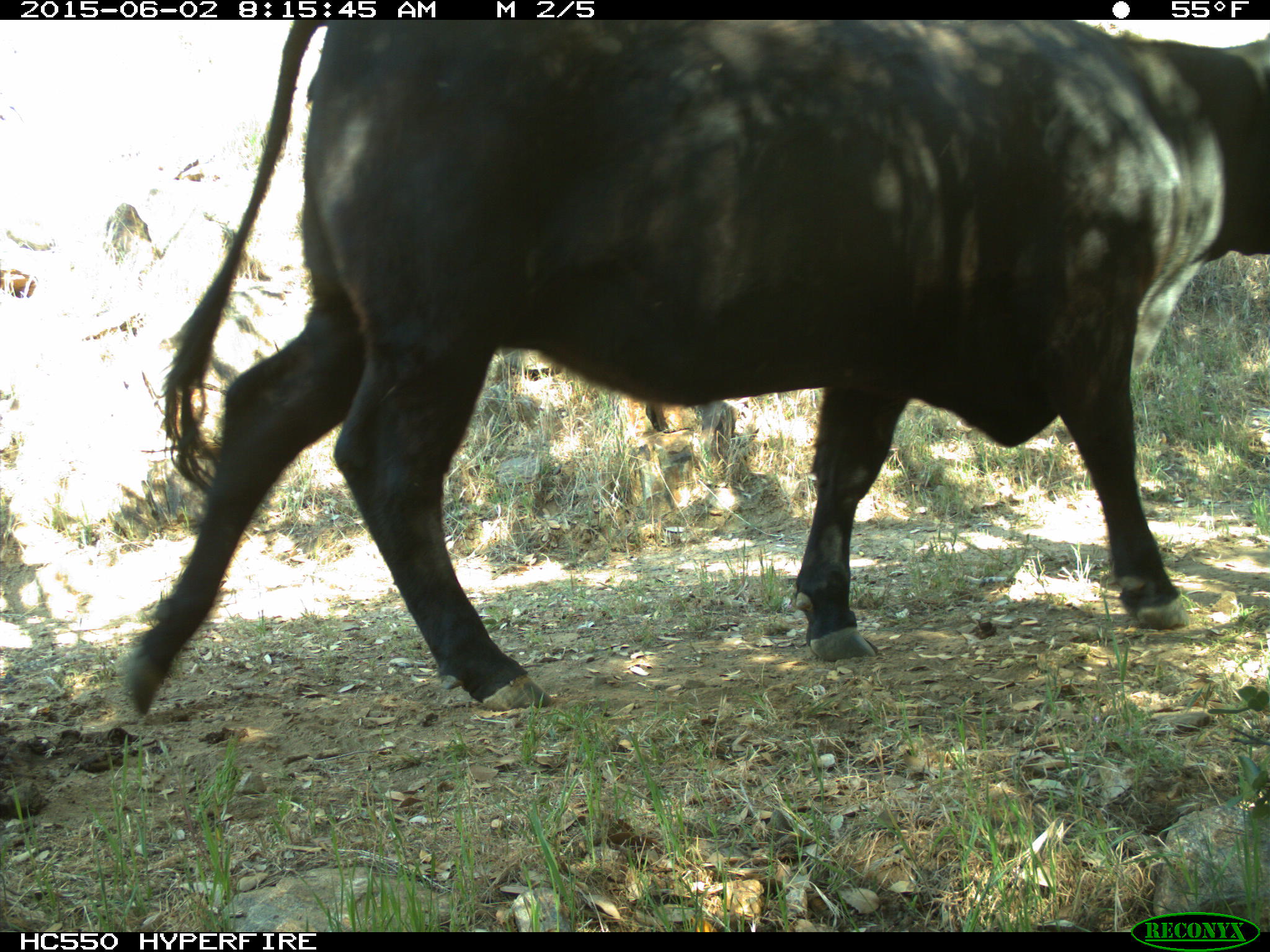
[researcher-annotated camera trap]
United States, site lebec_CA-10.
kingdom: Animalia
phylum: Chordata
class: Mammalia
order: Artiodactyla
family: Bovidae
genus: Bos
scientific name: Bos taurus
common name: domestic cow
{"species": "Bos taurus (domestic cow)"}